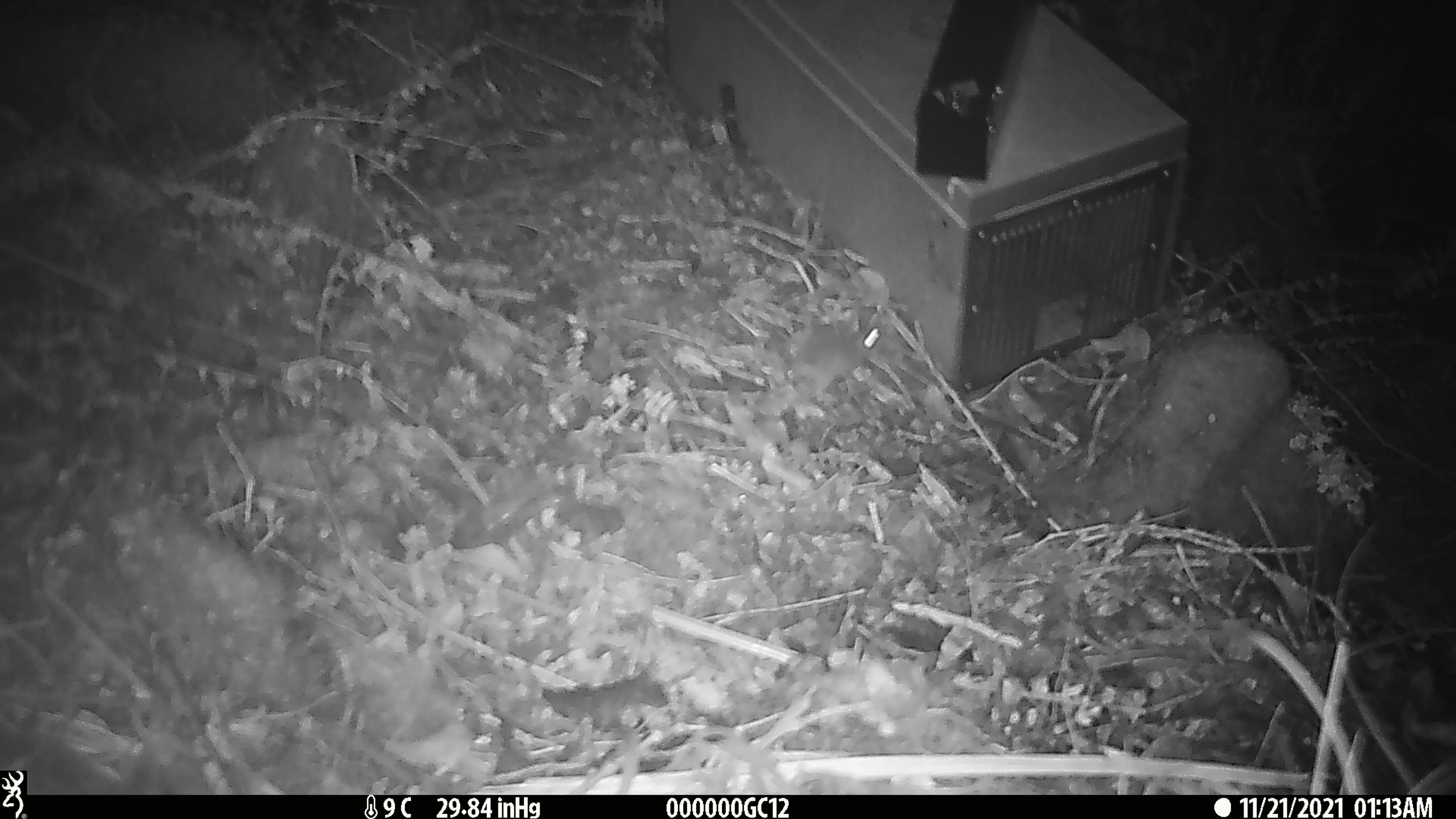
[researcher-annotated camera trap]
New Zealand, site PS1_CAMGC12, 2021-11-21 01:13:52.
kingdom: Animalia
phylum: Chordata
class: Mammalia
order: Rodentia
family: Muridae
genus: Mus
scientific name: Mus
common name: mouse